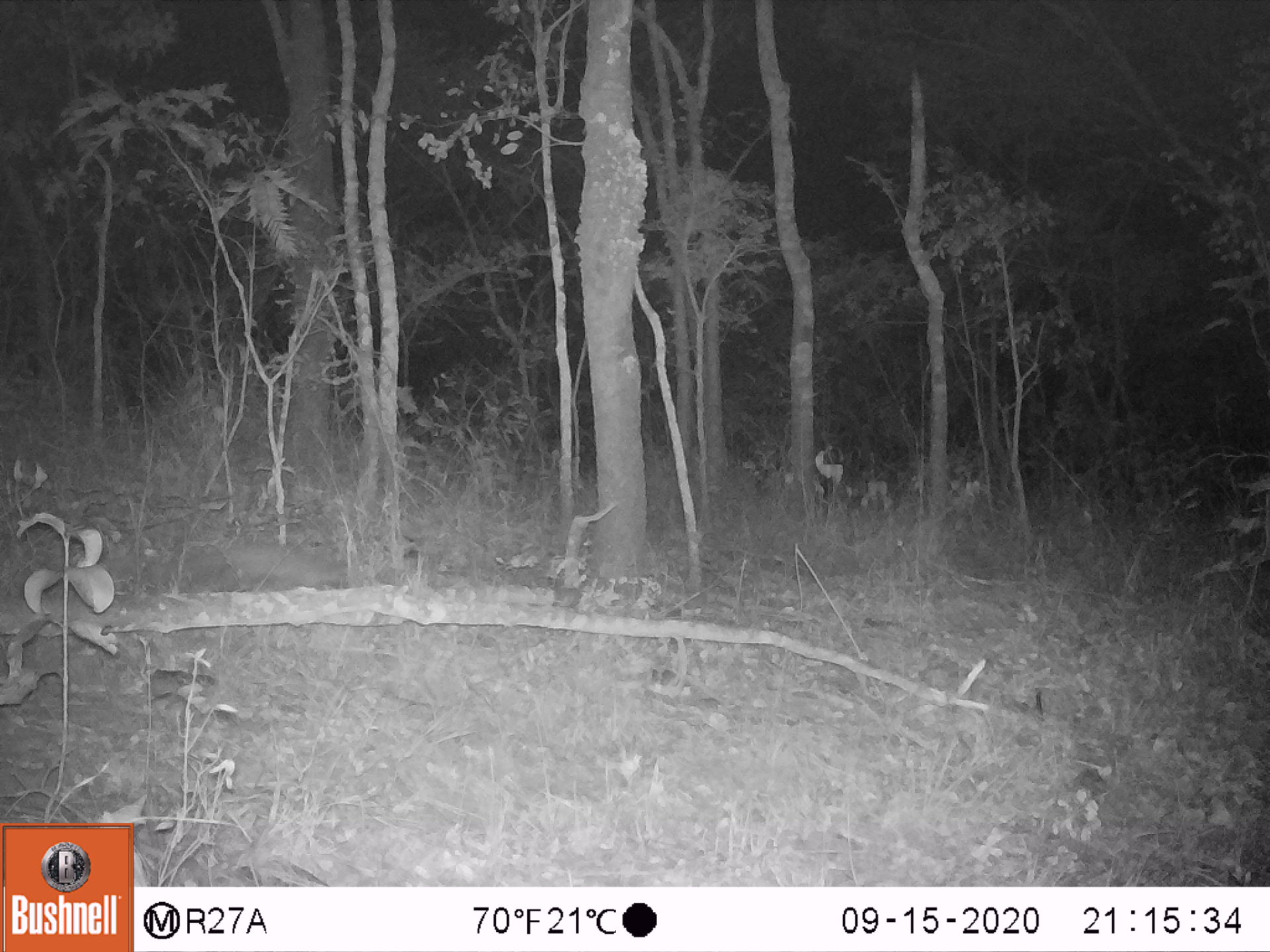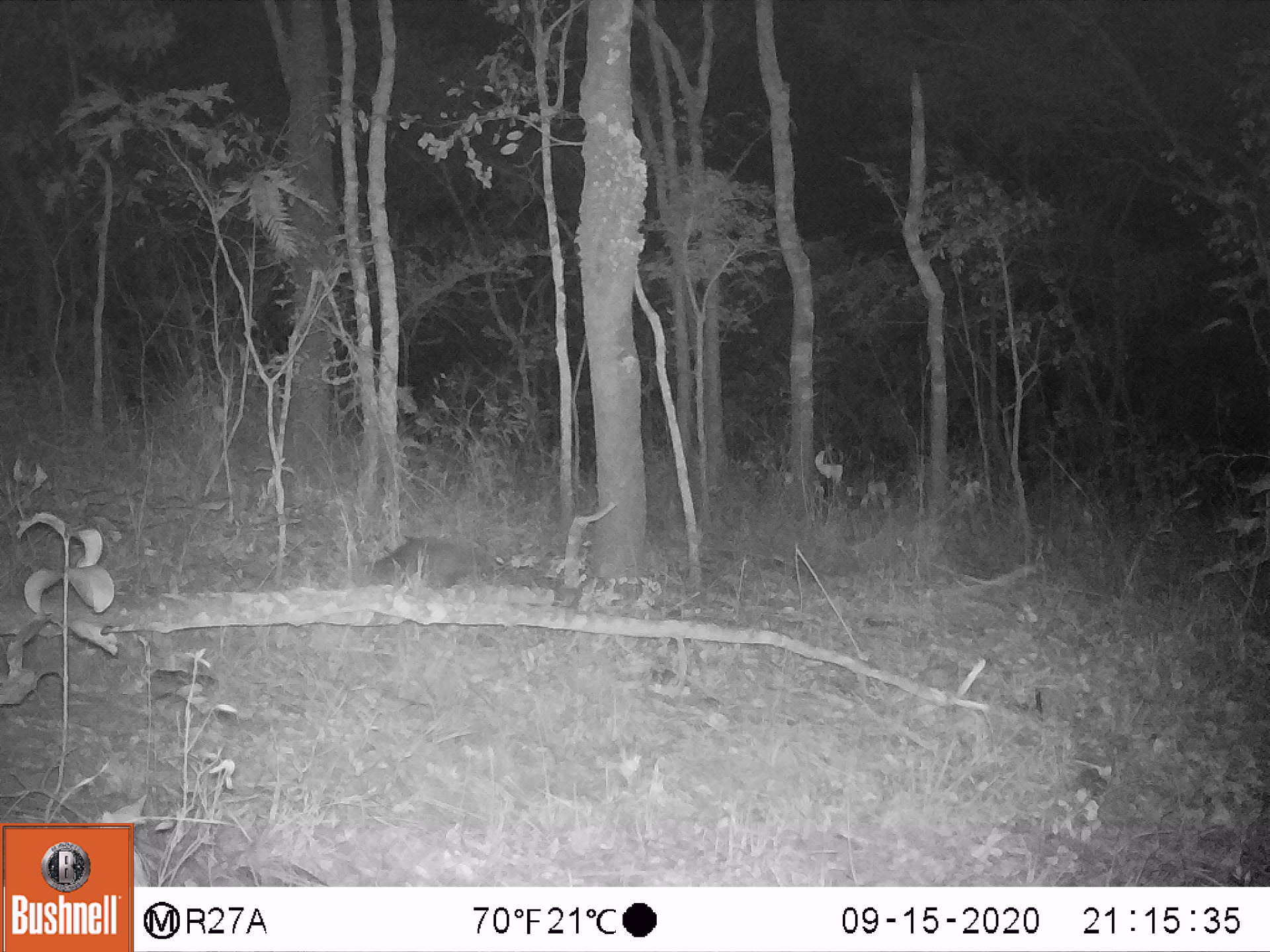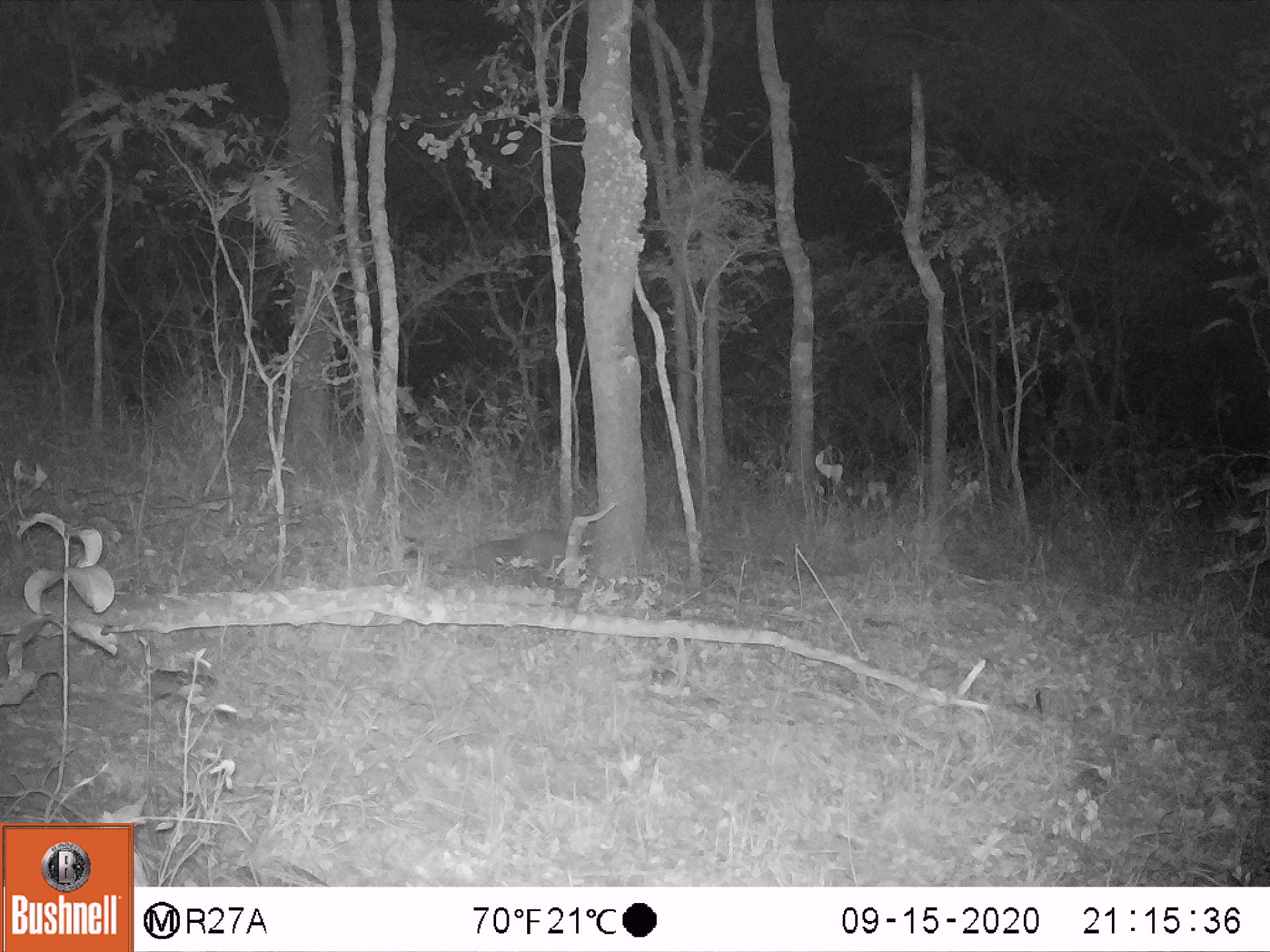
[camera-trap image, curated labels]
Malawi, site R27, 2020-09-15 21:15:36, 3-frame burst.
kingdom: Animalia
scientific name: Animalia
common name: other animal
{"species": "other animal (Animalia)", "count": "1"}